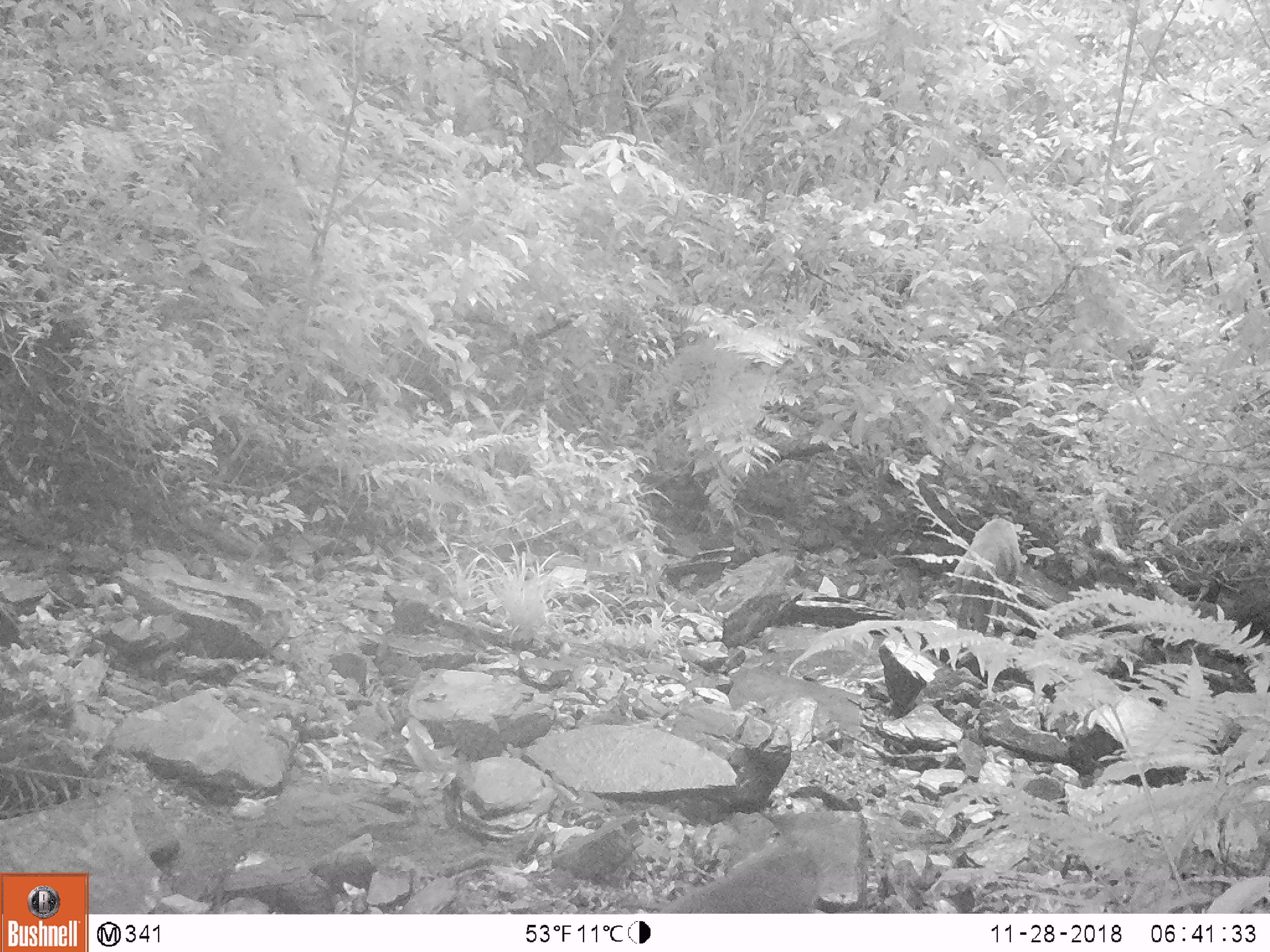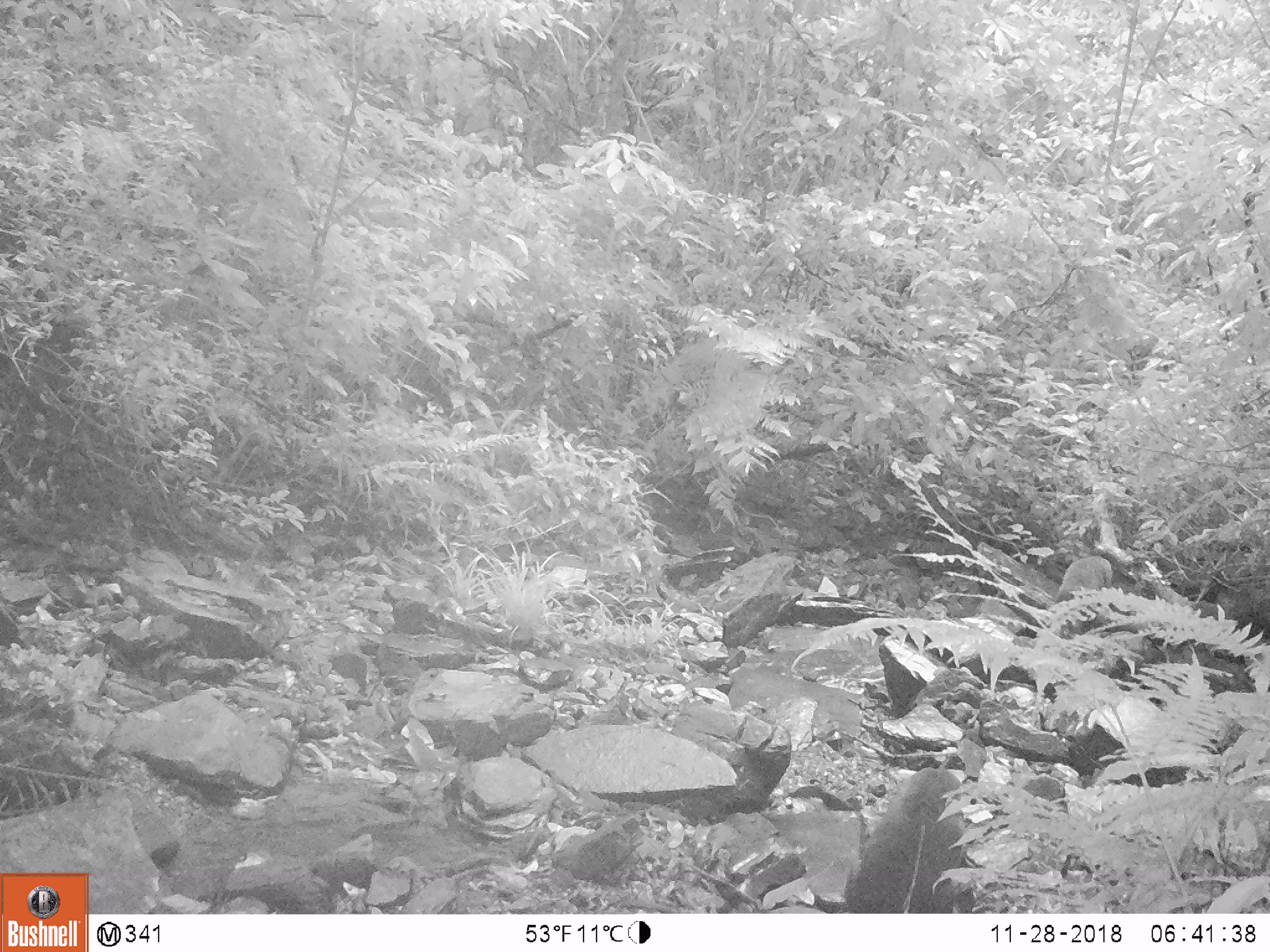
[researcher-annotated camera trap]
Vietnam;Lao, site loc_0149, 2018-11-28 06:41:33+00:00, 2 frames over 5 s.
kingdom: Animalia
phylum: Chordata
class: Mammalia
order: Primates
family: Cercopithecidae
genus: Macaca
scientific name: Macaca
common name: macaques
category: assam or rhesus macaque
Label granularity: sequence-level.